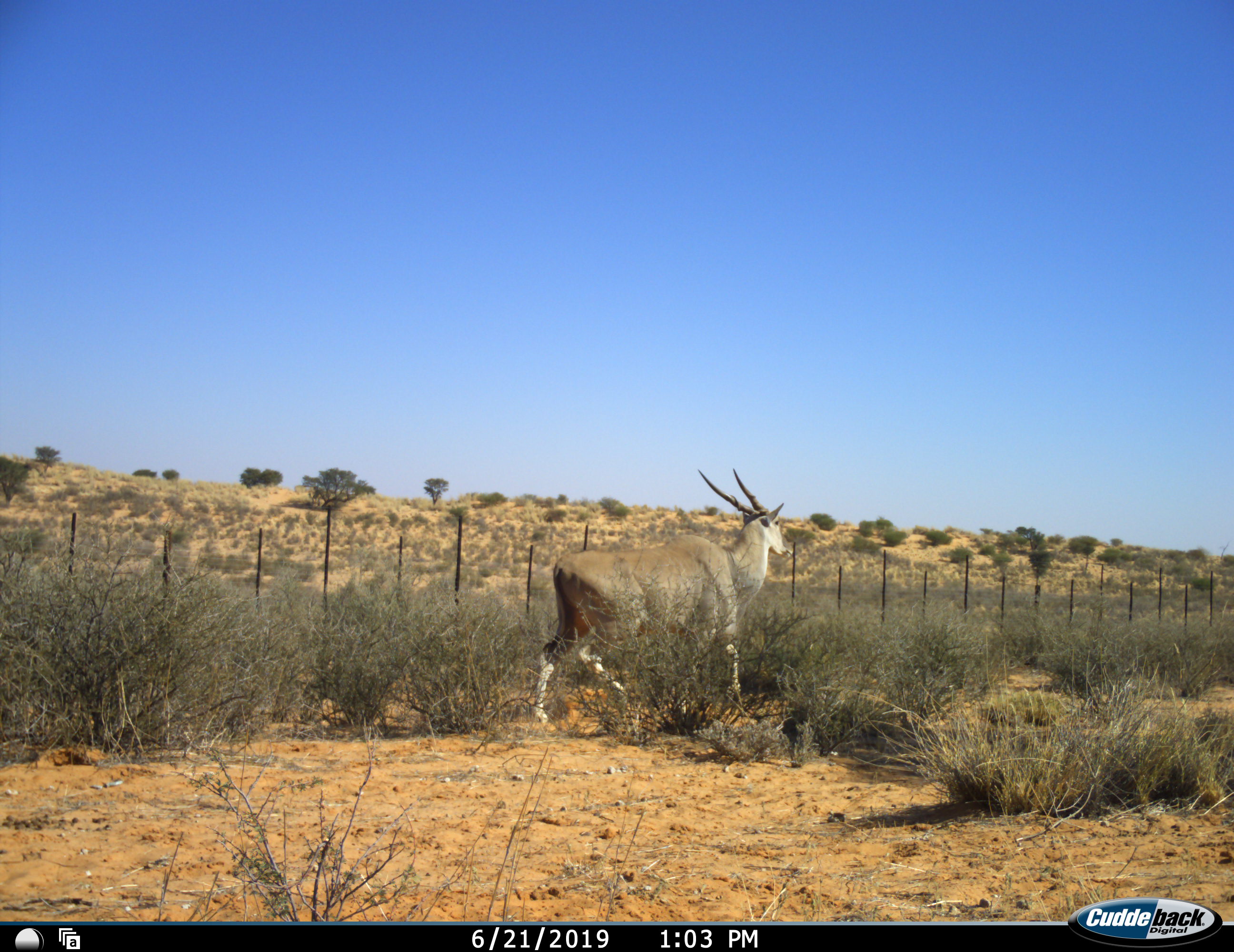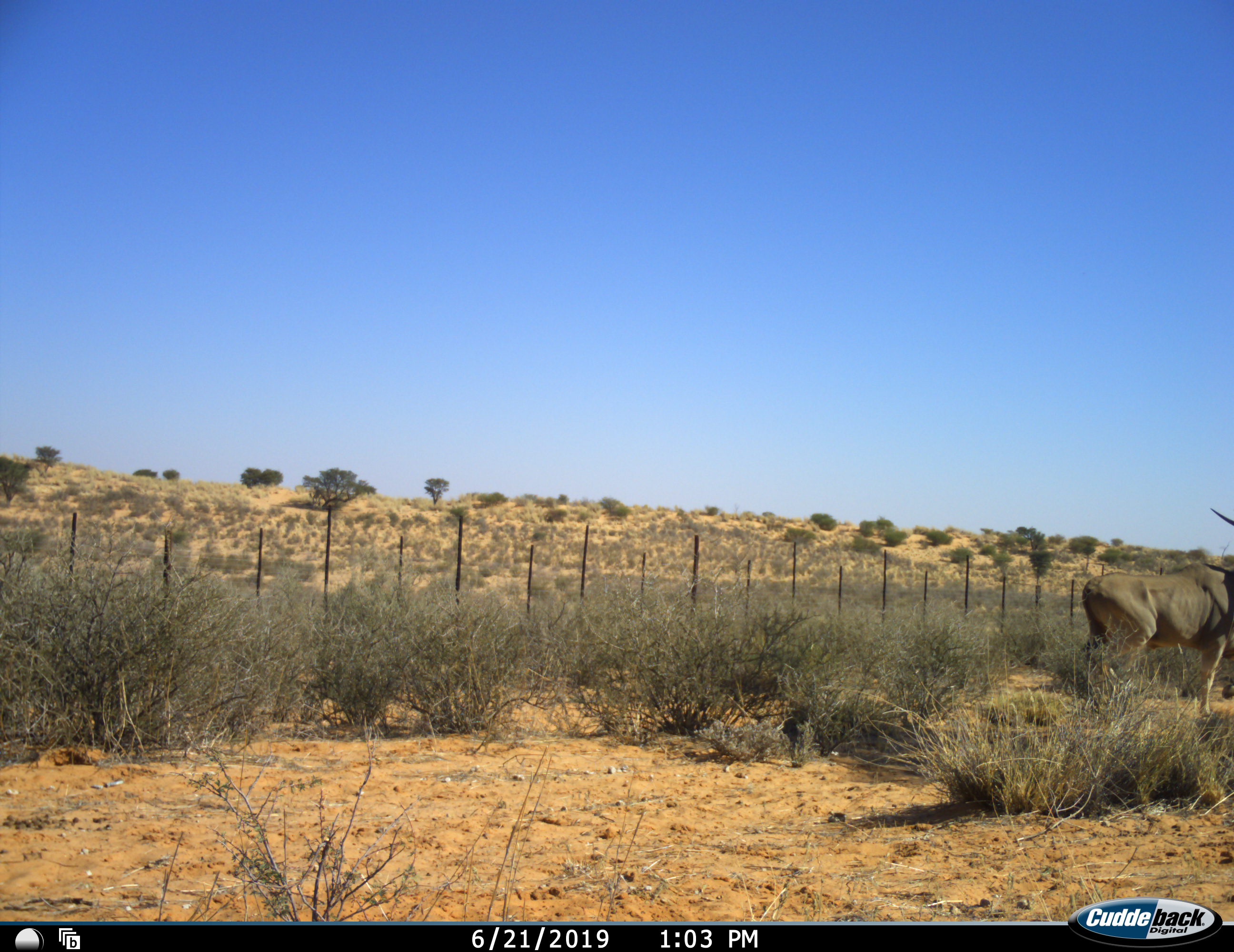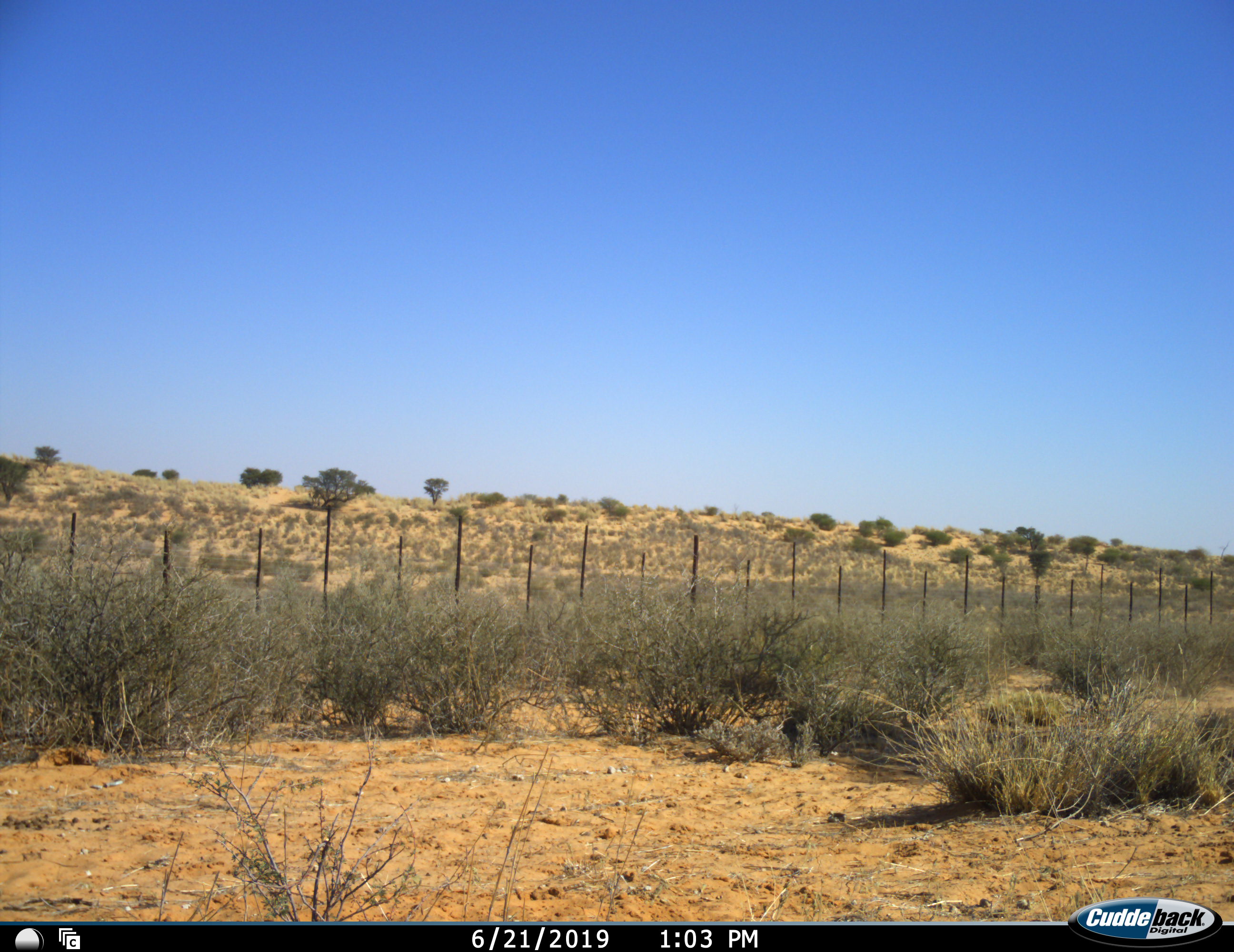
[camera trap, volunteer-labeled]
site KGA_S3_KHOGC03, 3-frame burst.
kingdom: Animalia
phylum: Chordata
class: Mammalia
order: Artiodactyla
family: Bovidae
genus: Tragelaphus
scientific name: Tragelaphus oryx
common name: eland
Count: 1.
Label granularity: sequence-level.